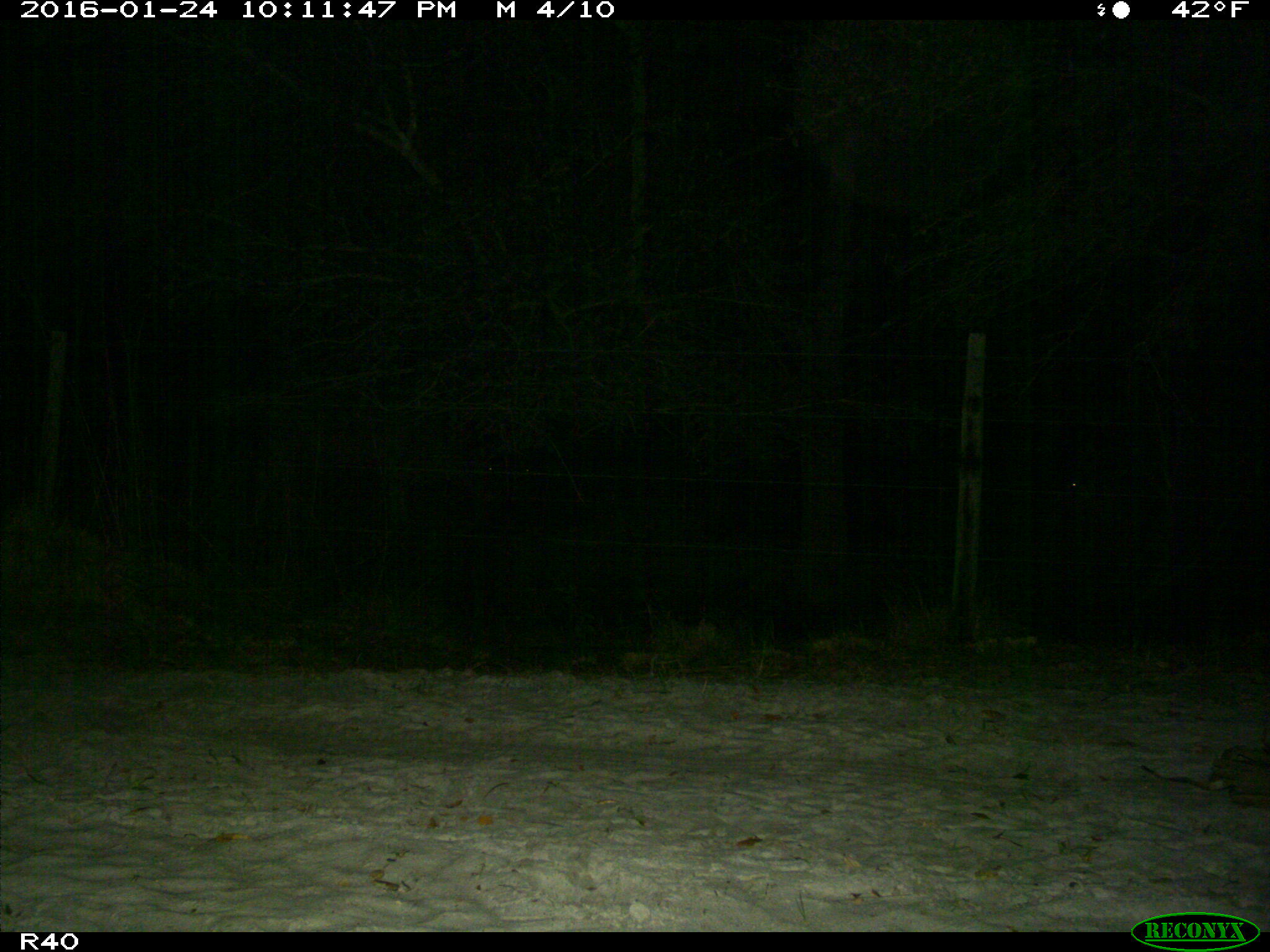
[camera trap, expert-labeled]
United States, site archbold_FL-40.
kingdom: Animalia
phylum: Chordata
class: Mammalia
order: Artiodactyla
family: Bovidae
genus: Bos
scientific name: Bos taurus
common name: domestic cow